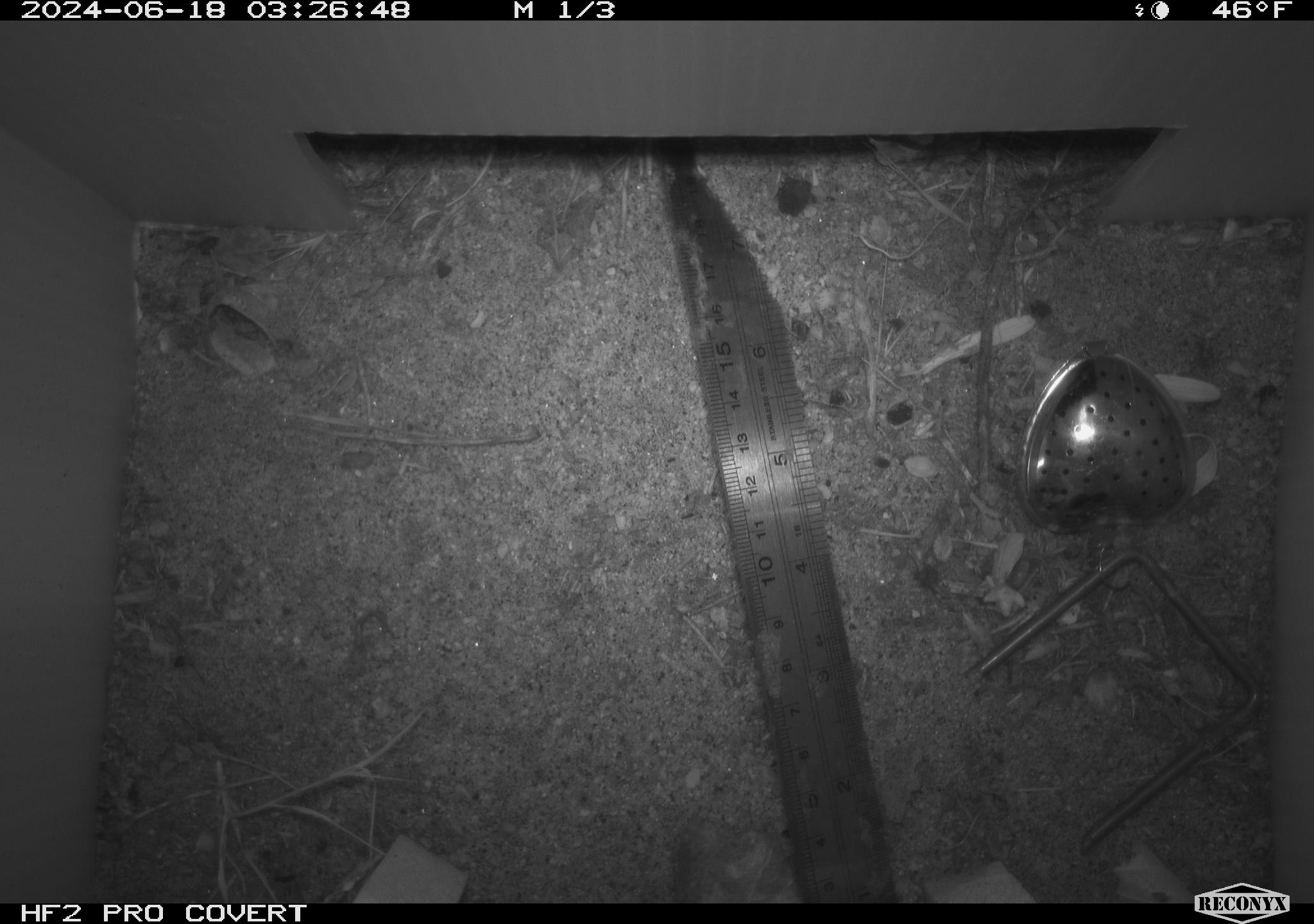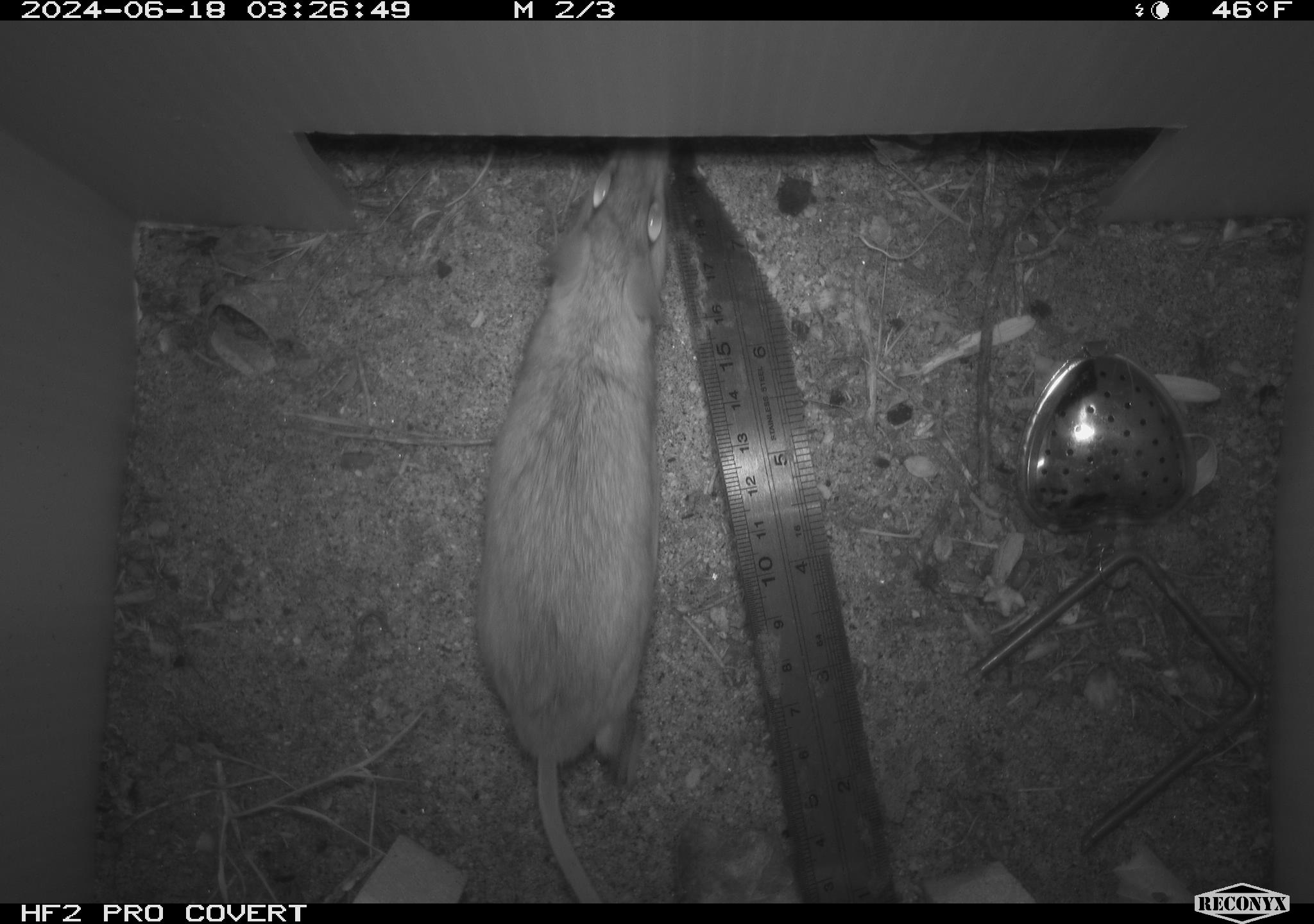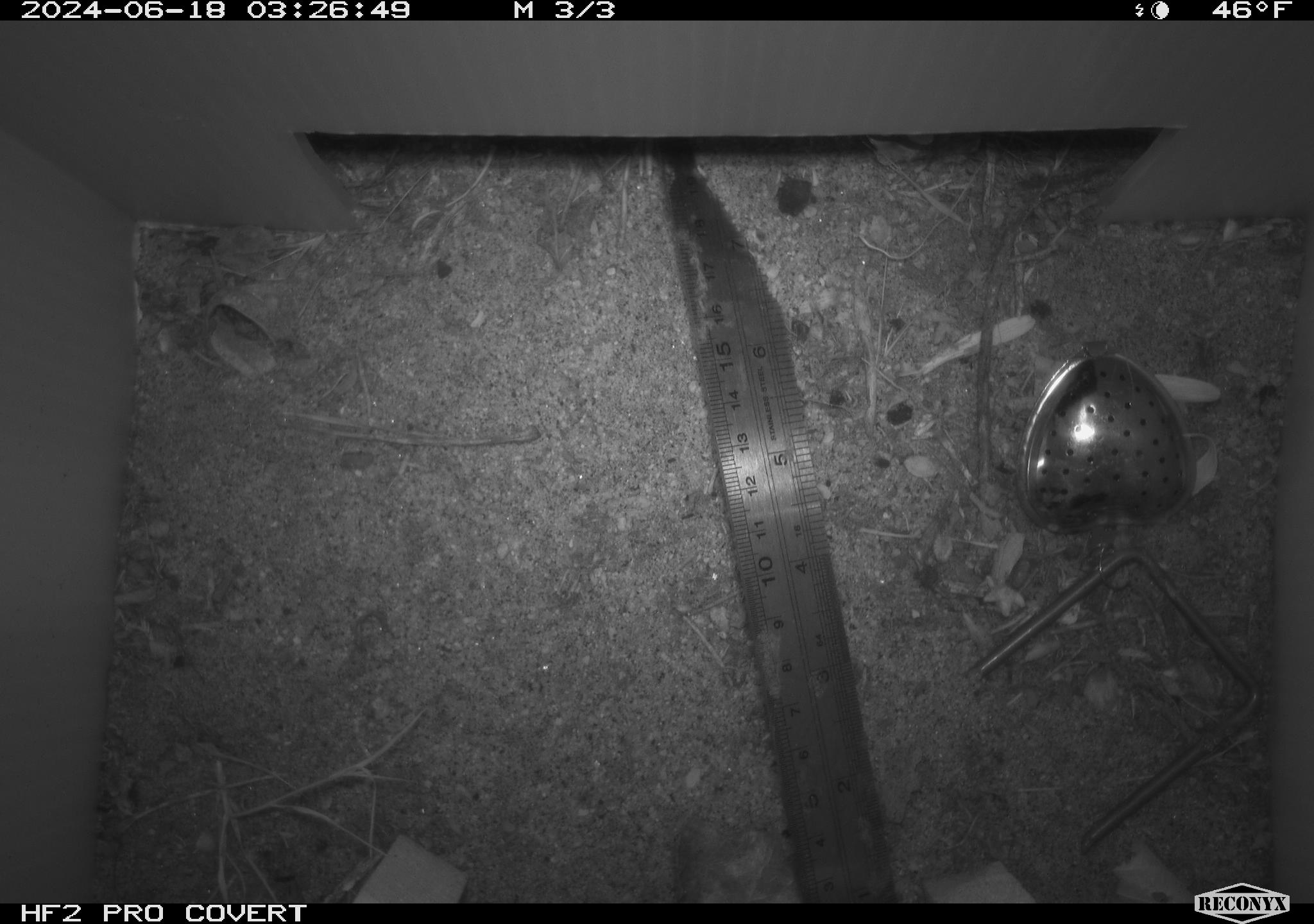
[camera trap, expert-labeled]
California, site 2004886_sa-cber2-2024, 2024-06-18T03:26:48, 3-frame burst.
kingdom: Animalia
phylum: Chordata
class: Mammalia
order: Rodentia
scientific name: Rodentia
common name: mouse species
Mouse species (Rodentia).